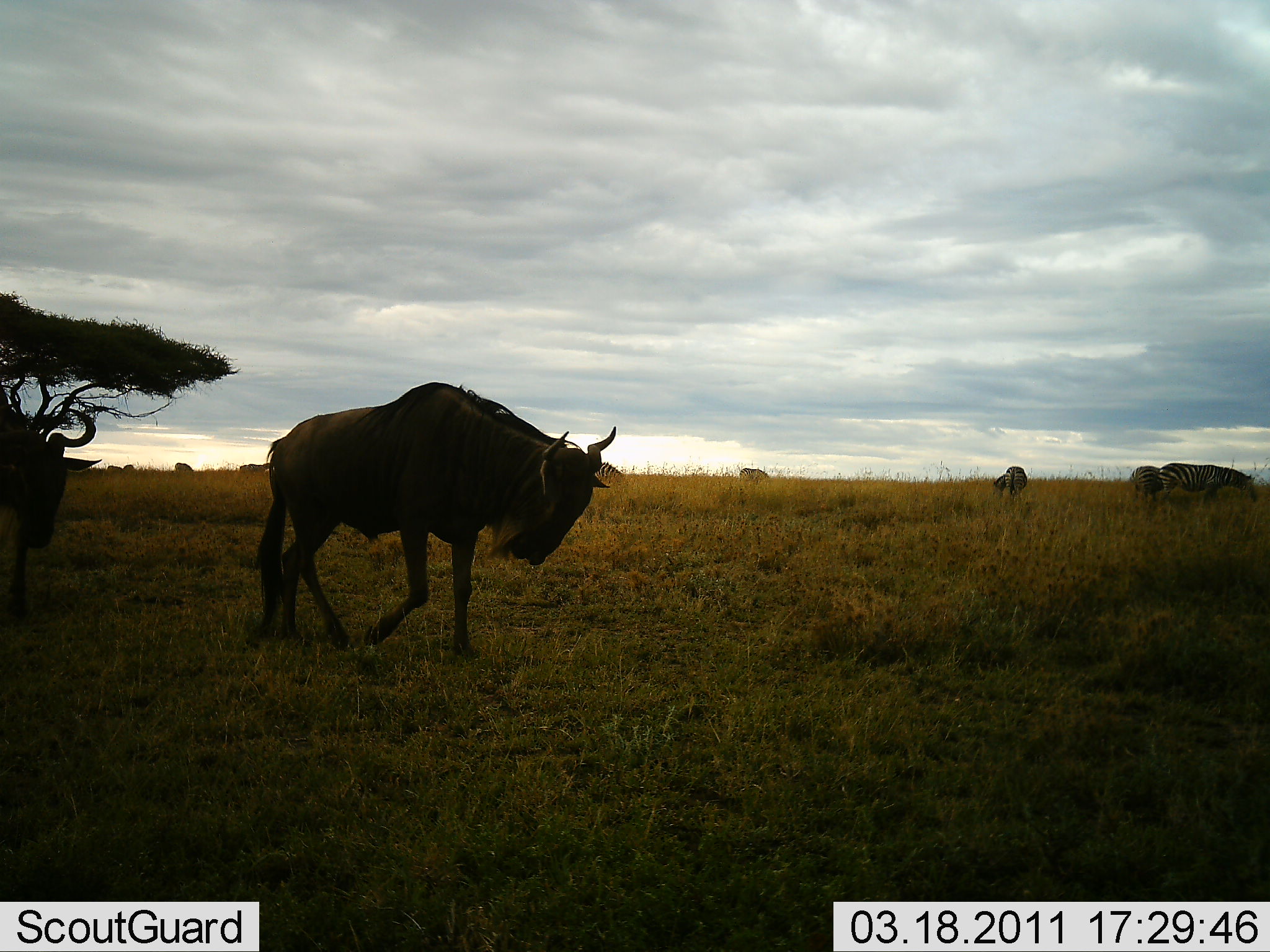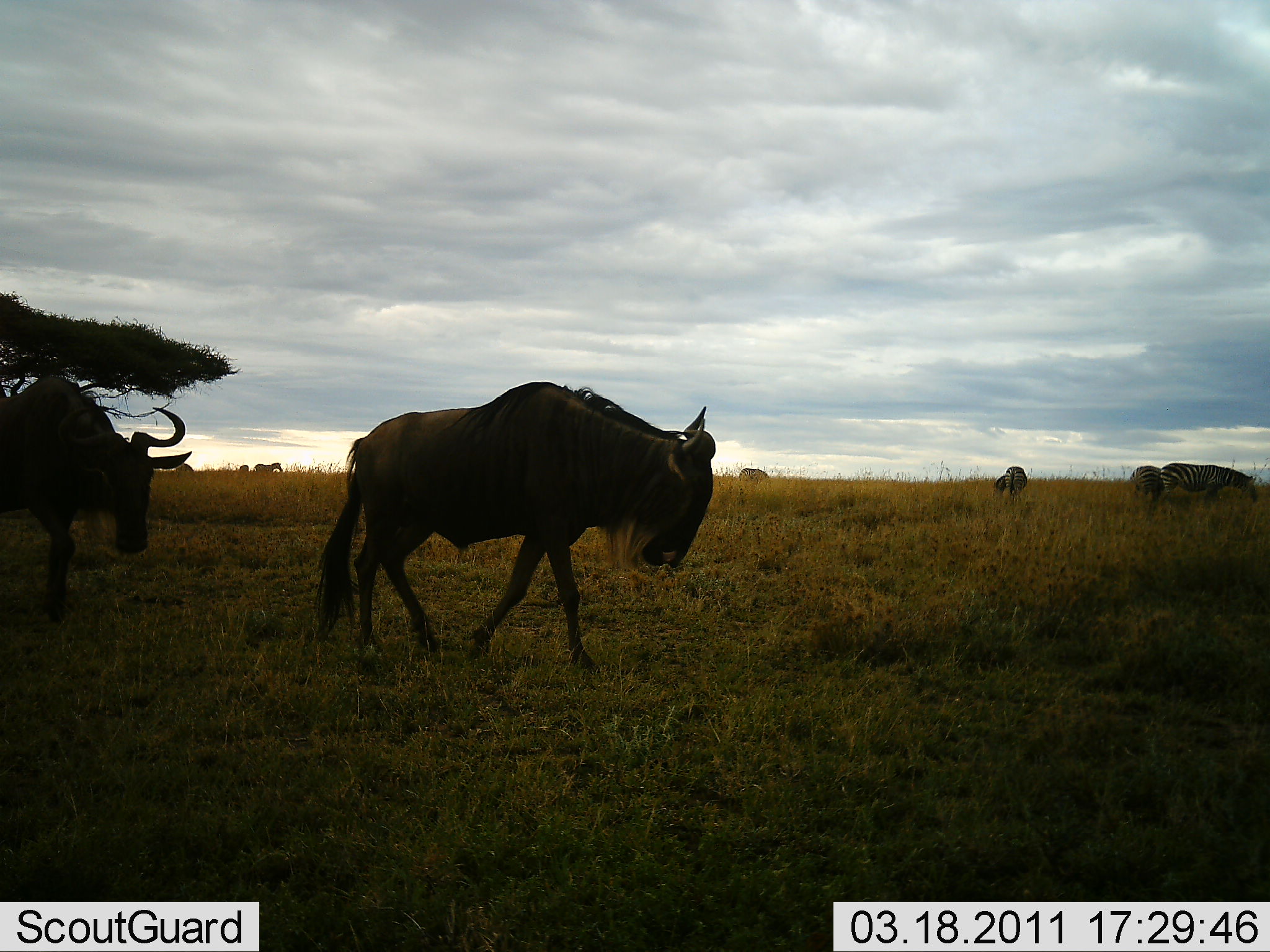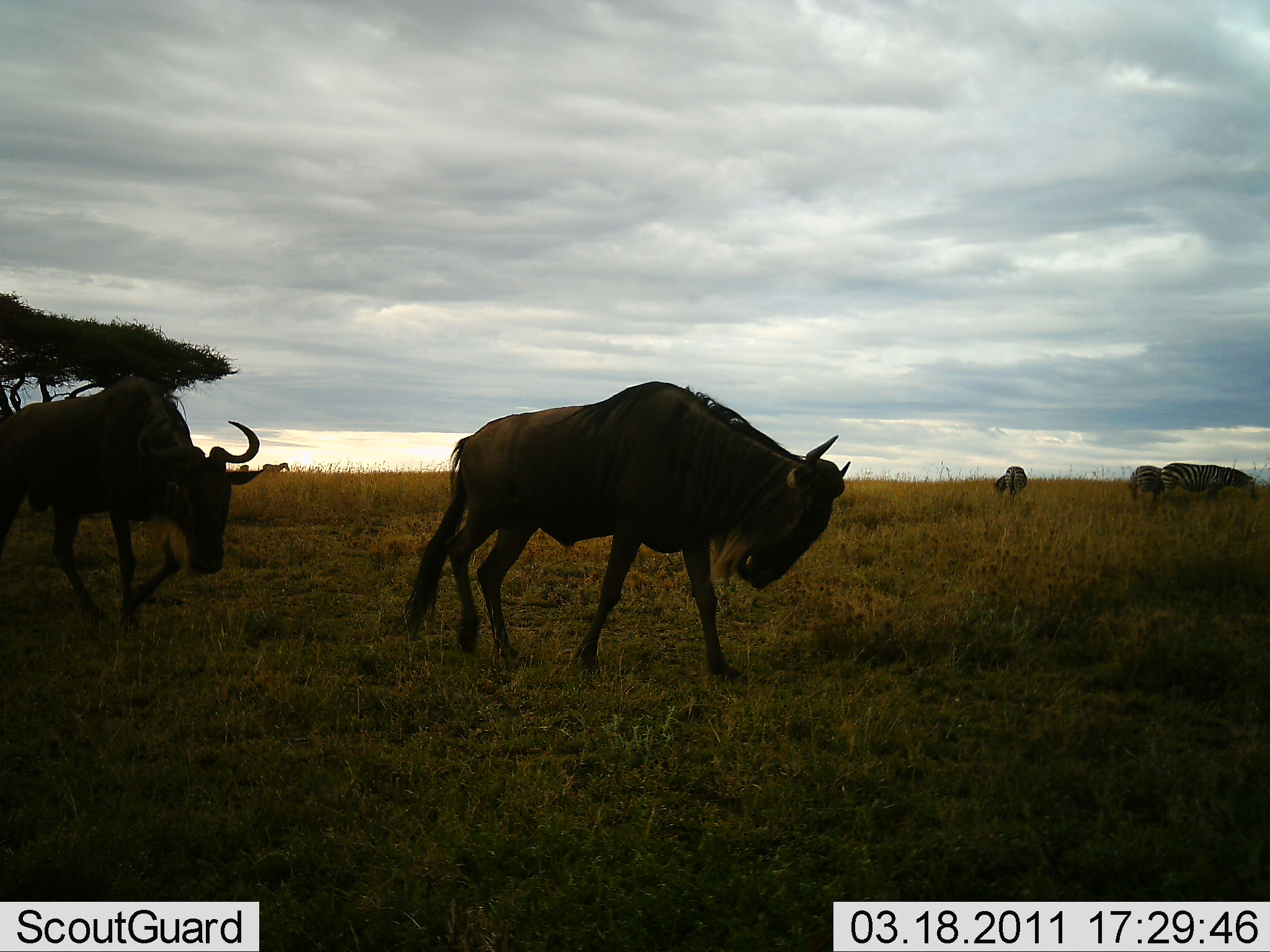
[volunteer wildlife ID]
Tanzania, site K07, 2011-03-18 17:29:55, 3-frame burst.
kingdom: Animalia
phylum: Chordata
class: Mammalia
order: Artiodactyla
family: Bovidae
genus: Connochaetes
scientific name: Connochaetes taurinus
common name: blue wildebeest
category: wildebeest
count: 2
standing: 9%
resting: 0%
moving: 100%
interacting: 0%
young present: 0%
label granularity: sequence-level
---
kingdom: Animalia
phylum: Chordata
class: Mammalia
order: Perissodactyla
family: Equidae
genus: Equus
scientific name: Equus quagga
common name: plains zebra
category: zebra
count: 4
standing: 50%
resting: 0%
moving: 10%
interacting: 0%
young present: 0%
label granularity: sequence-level